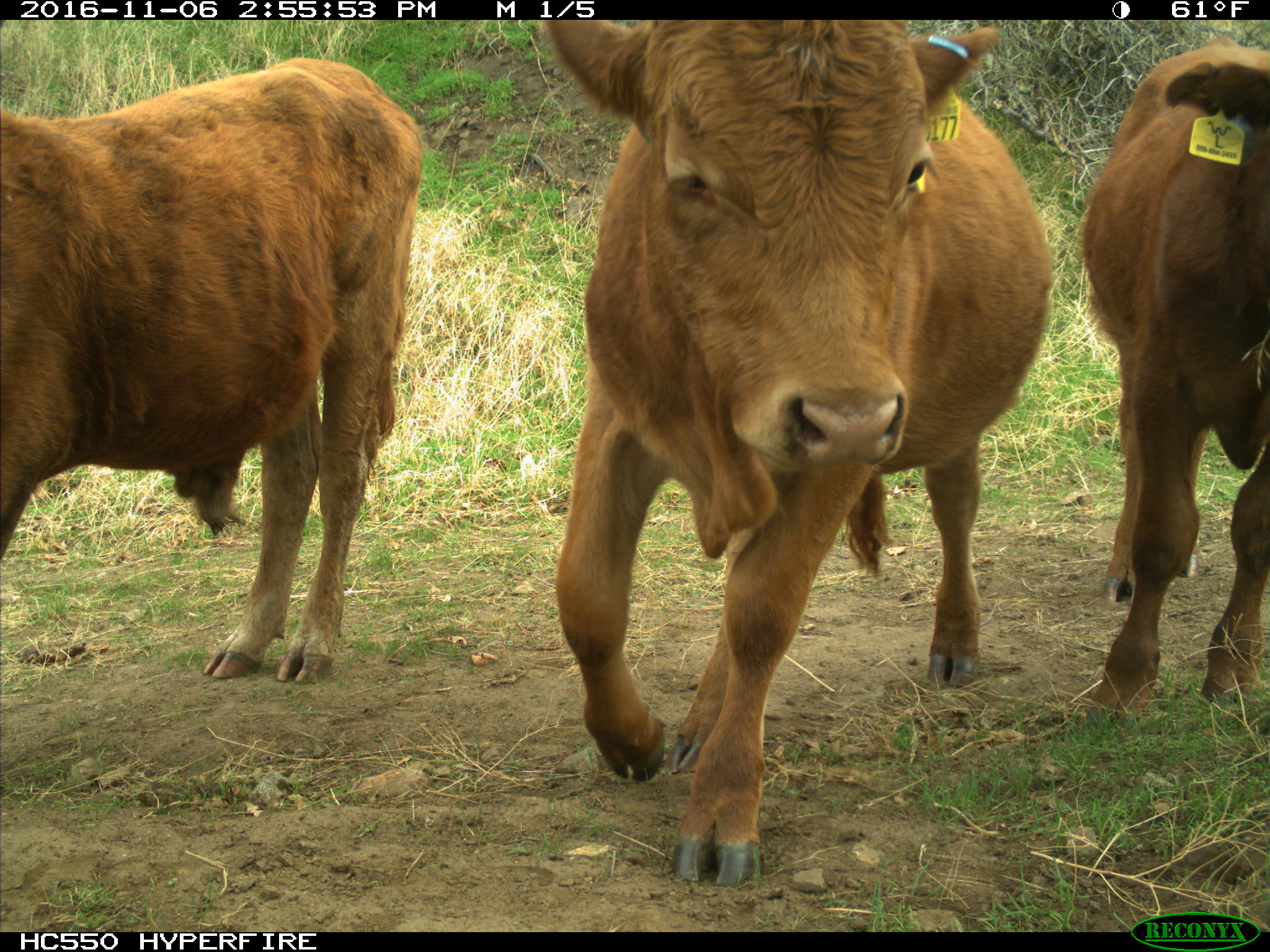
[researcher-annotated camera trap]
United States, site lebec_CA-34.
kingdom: Animalia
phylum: Chordata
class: Mammalia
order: Artiodactyla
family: Bovidae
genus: Bos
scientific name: Bos taurus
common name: domestic cow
Bos taurus (domestic cow).